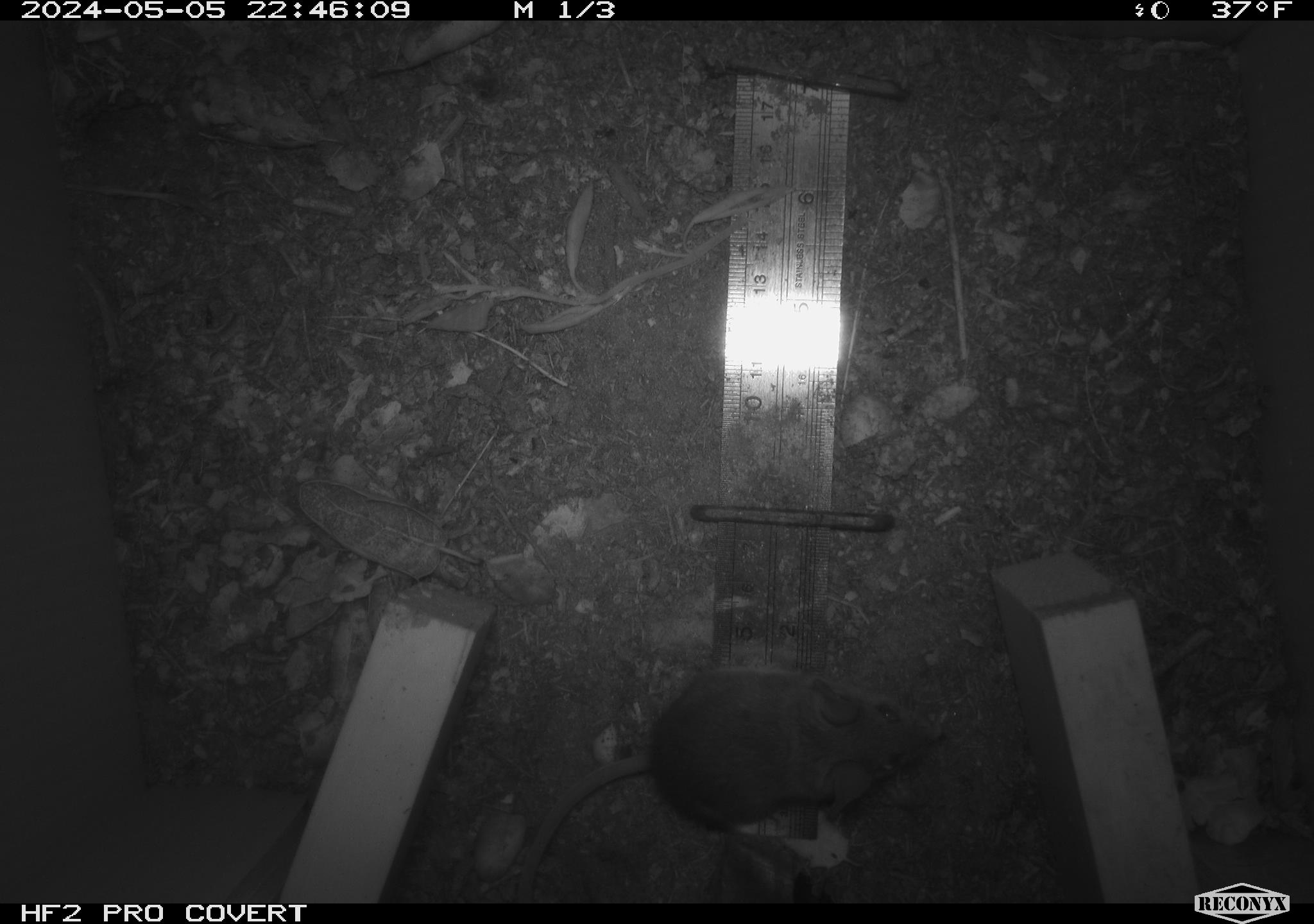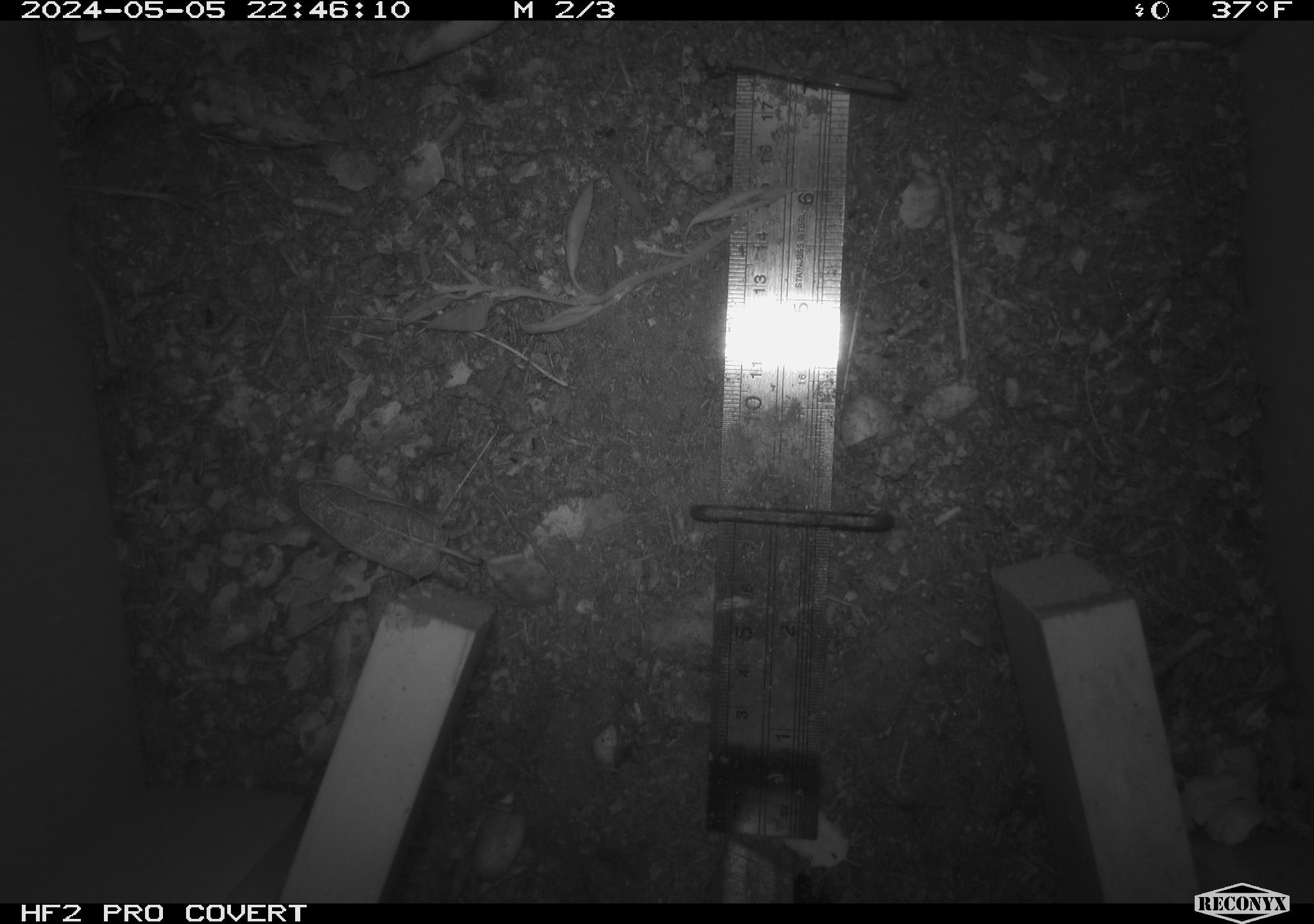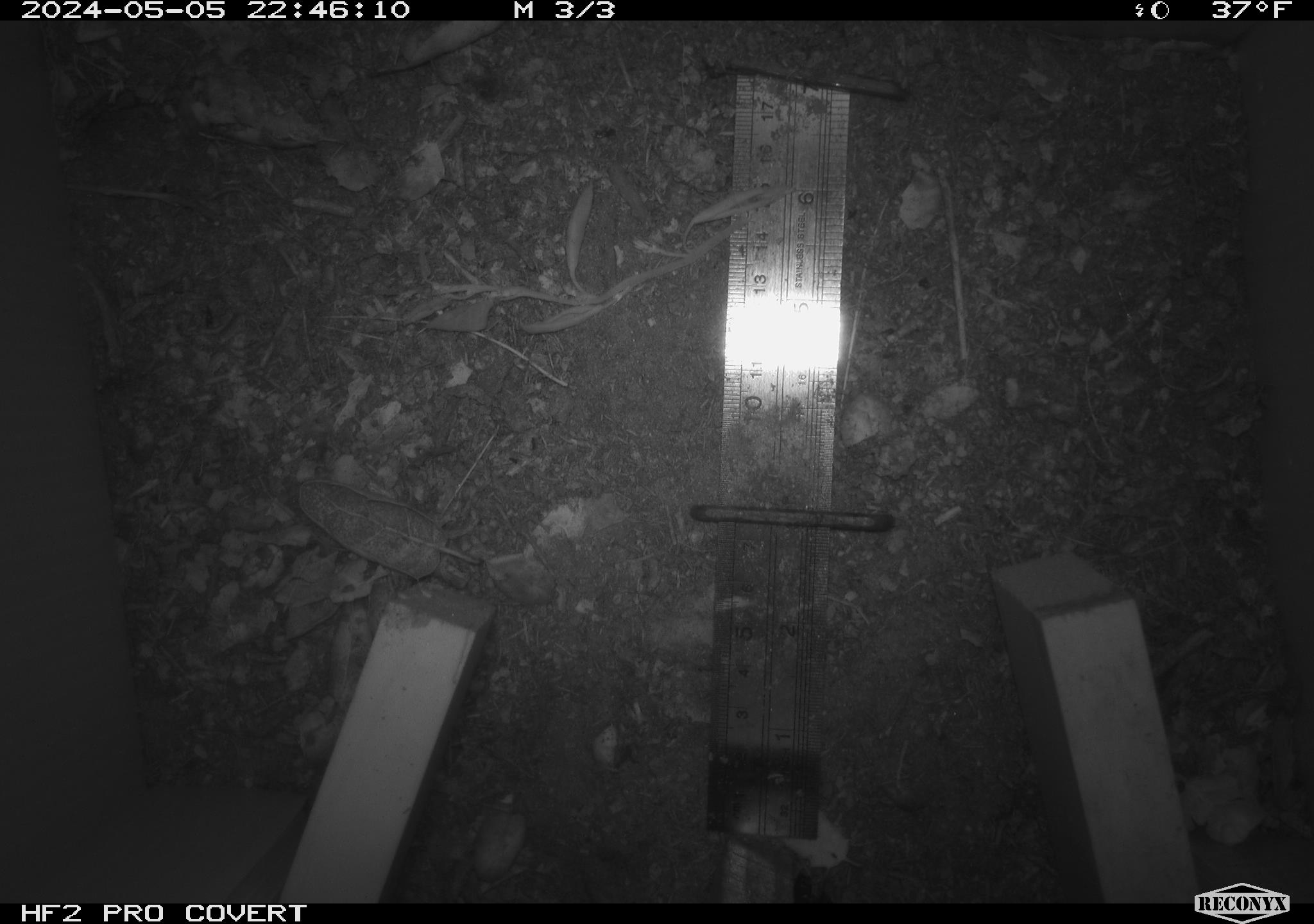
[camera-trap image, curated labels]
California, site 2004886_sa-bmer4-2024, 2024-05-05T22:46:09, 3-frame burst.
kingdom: Animalia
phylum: Chordata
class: Mammalia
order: Rodentia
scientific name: Rodentia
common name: mouse species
Mouse species (Rodentia).